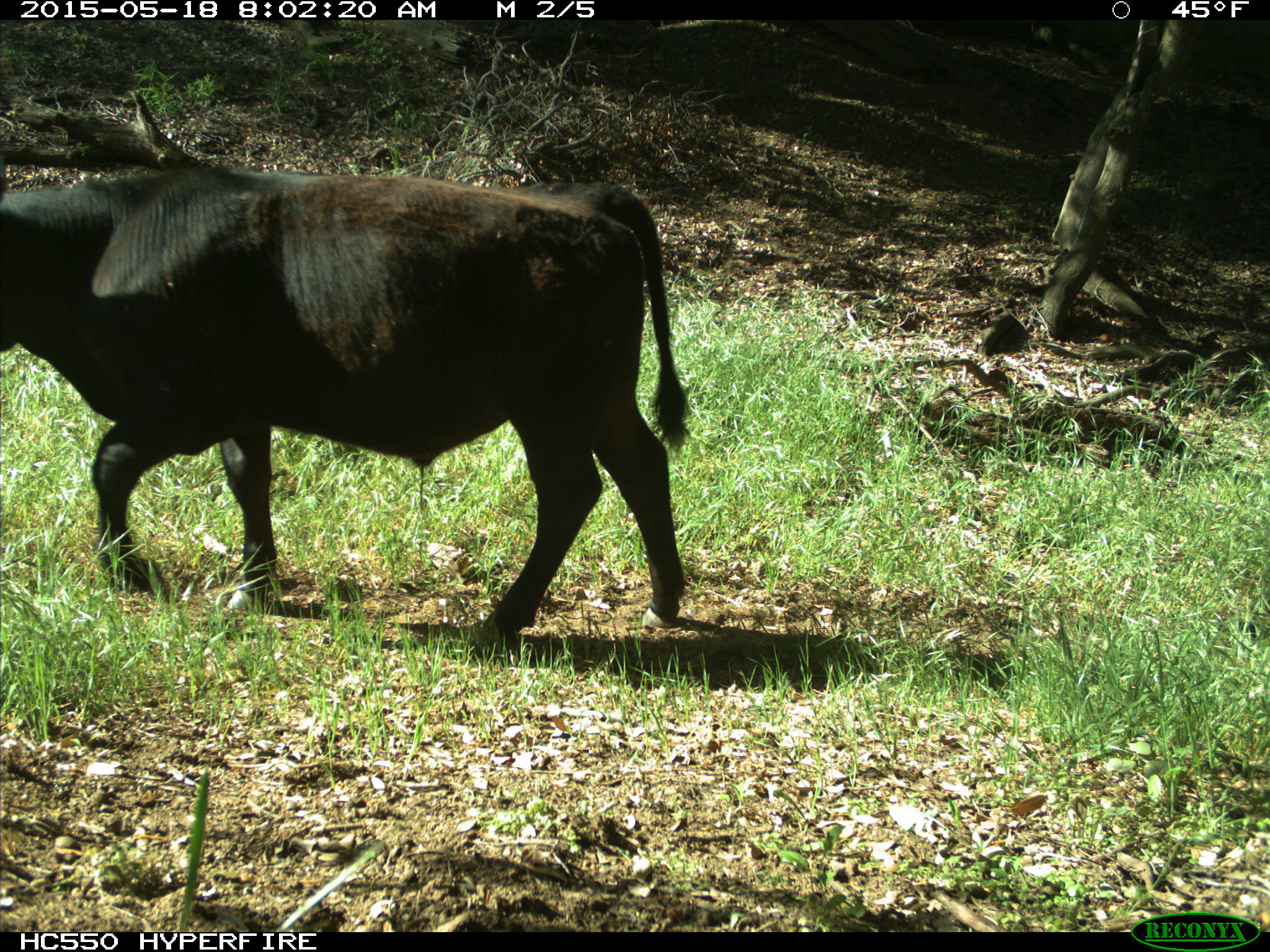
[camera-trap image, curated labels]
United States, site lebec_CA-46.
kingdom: Animalia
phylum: Chordata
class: Mammalia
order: Artiodactyla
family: Bovidae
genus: Bos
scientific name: Bos taurus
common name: domestic cow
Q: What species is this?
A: Bos taurus (domestic cow).